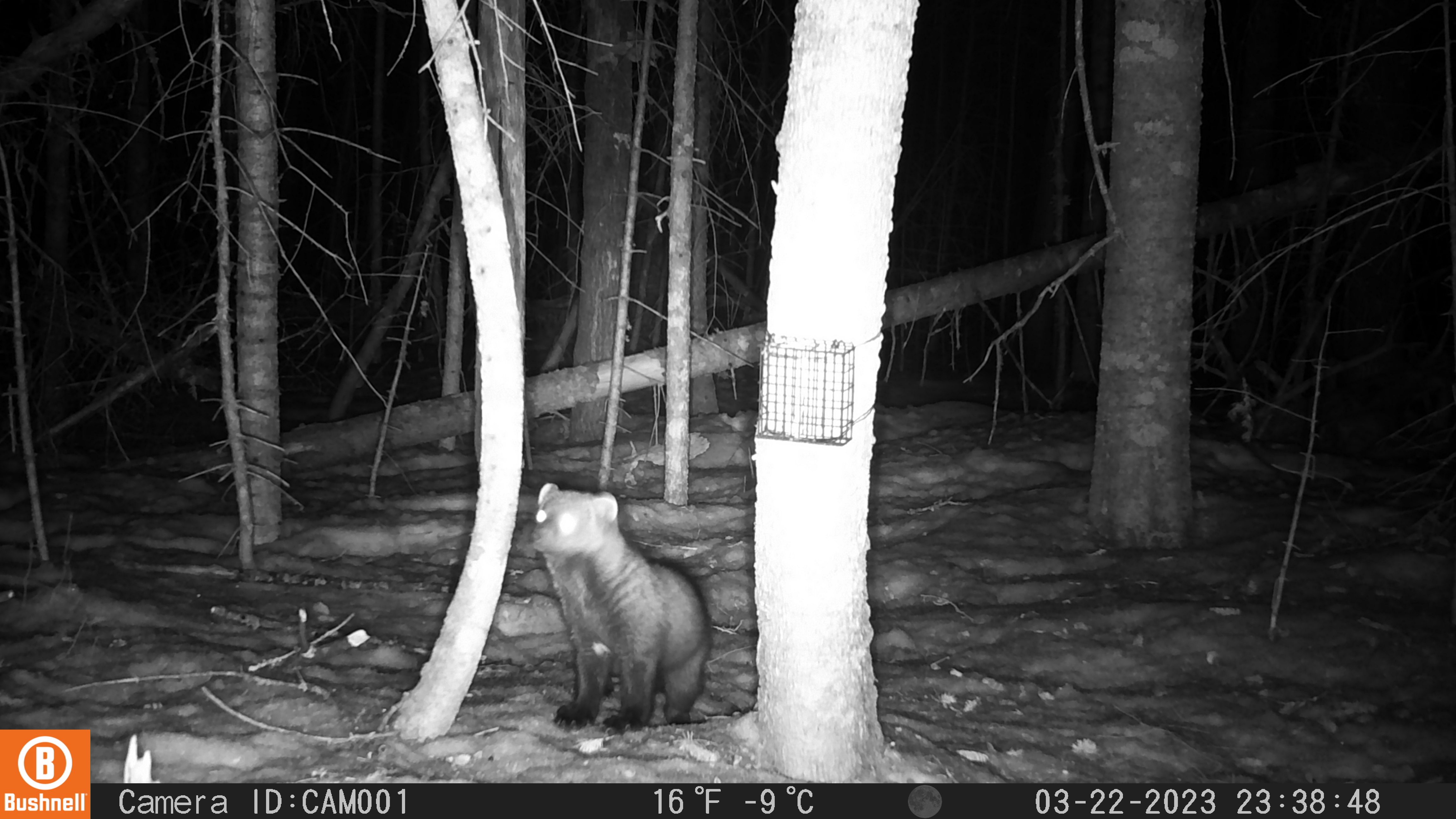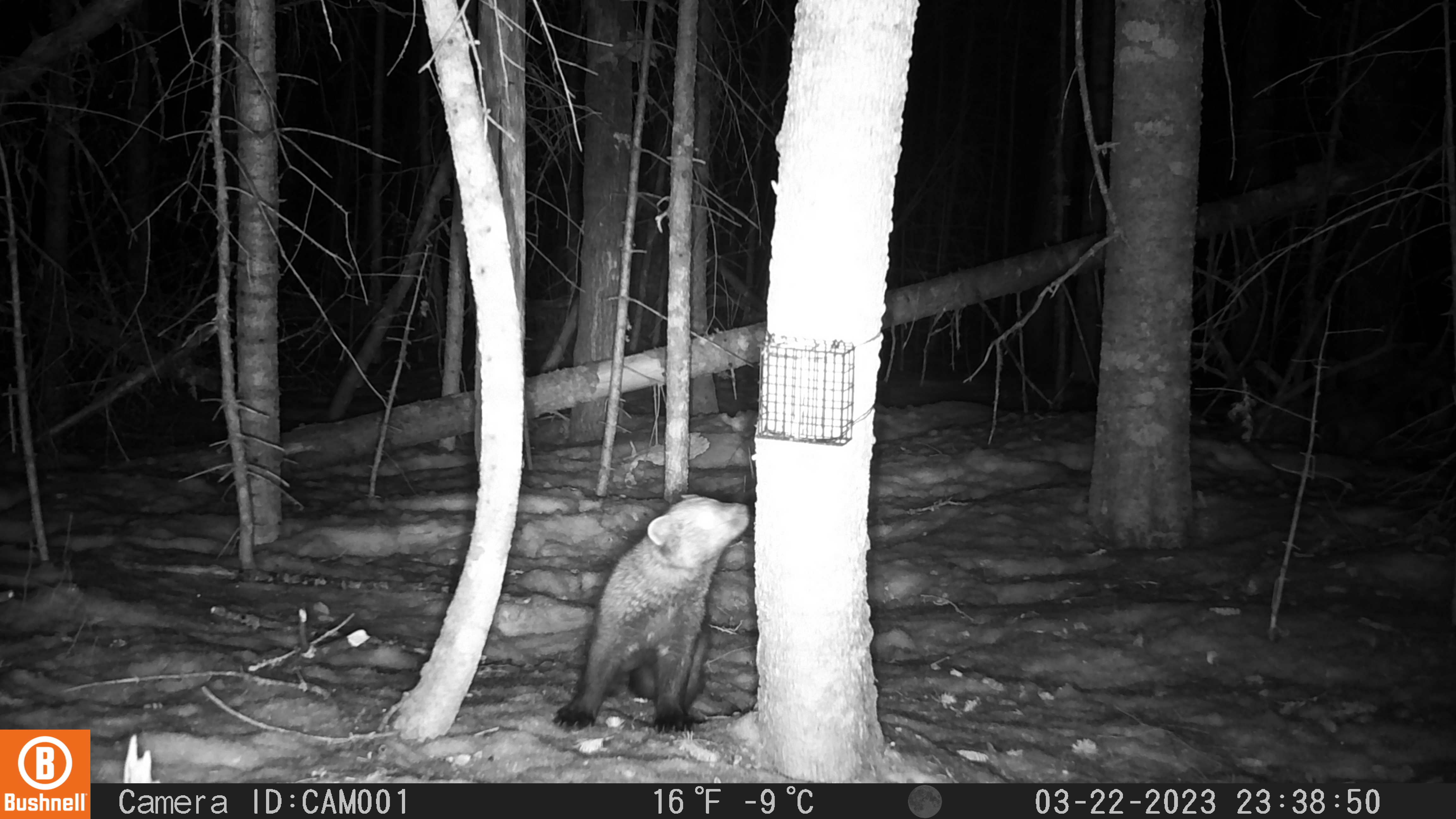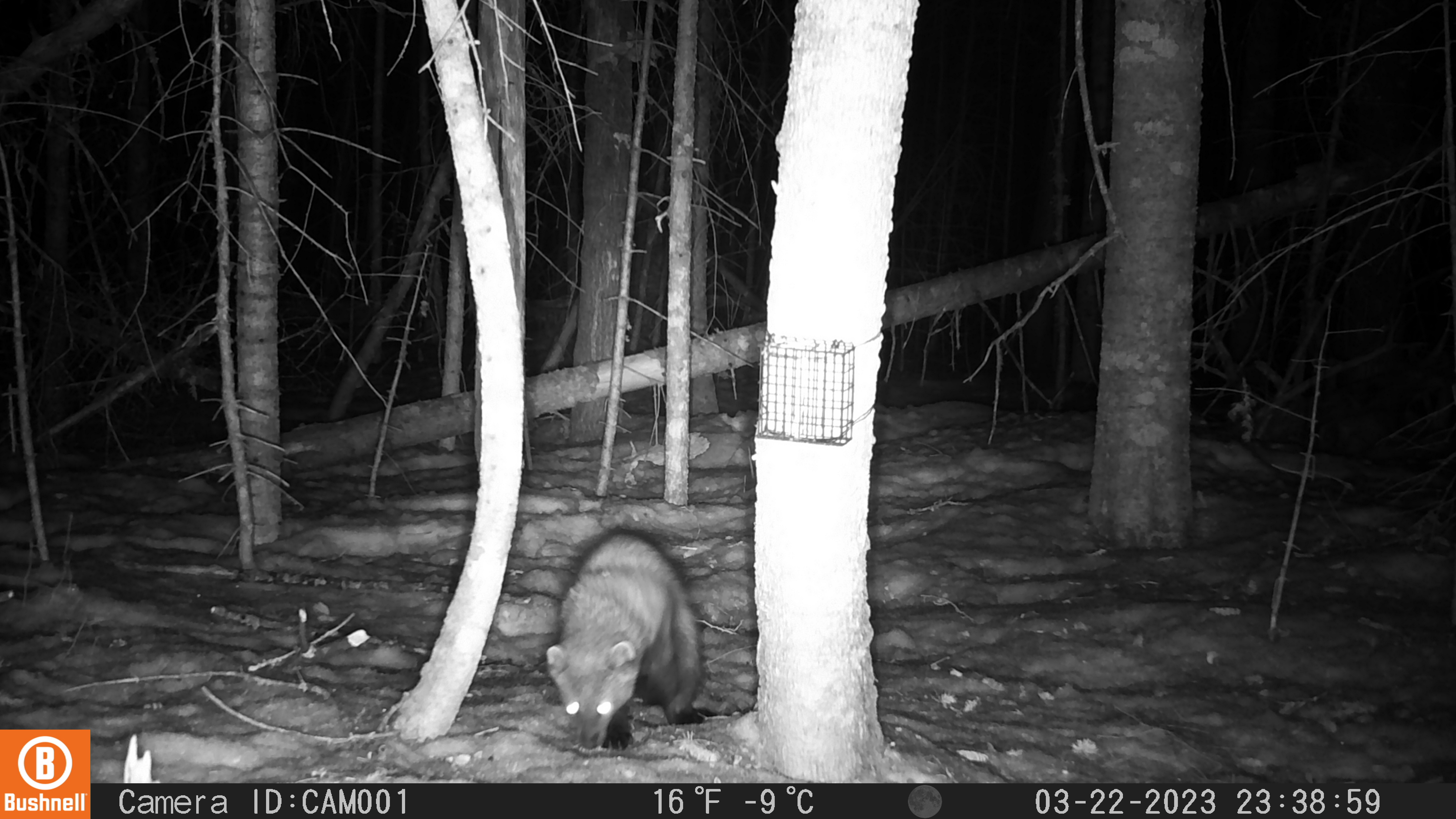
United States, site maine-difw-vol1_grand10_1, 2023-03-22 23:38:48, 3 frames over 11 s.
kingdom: Animalia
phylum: Chordata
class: Mammalia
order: Carnivora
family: Mustelidae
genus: Pekania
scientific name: Pekania pennanti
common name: fisher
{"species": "fisher (Pekania pennanti)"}